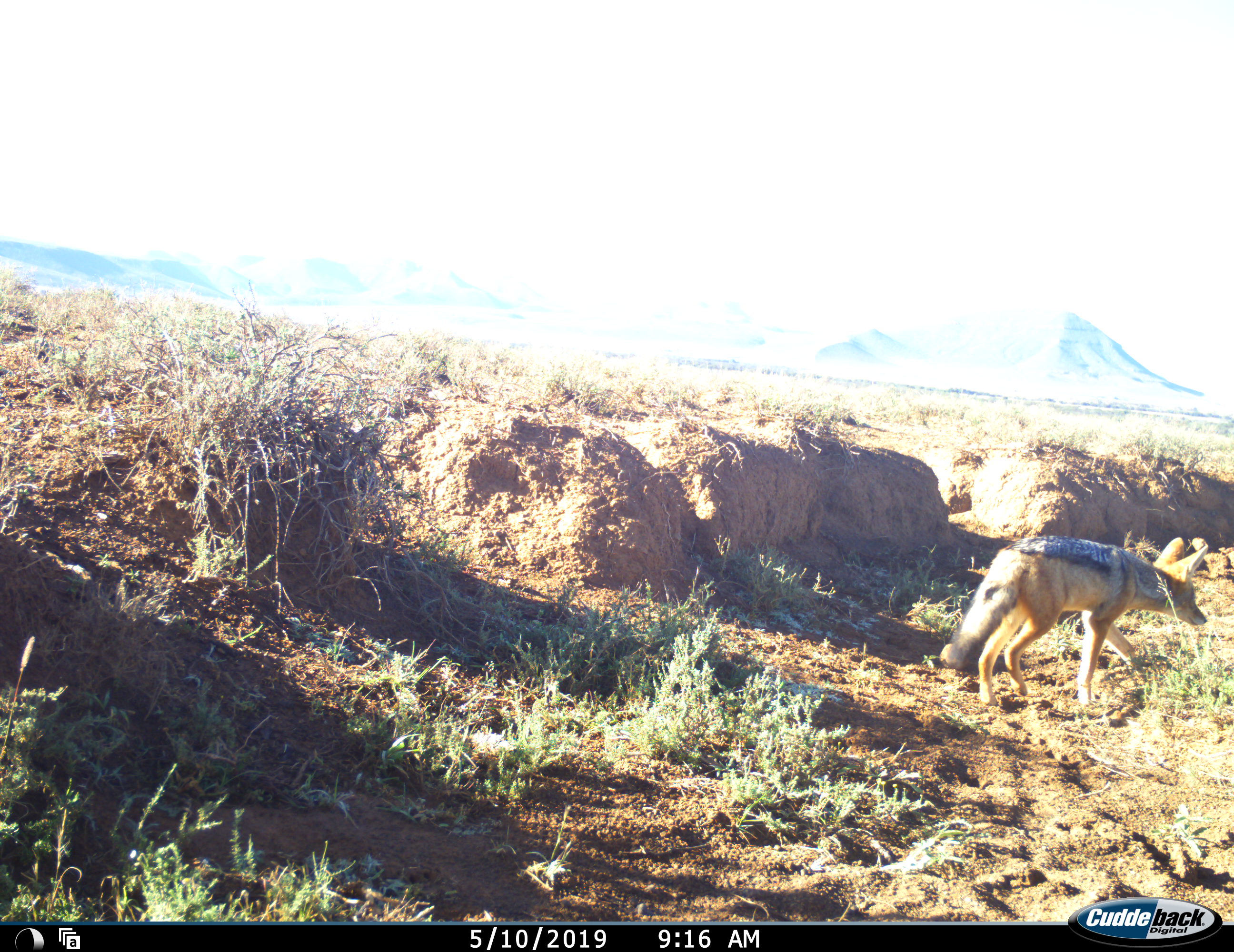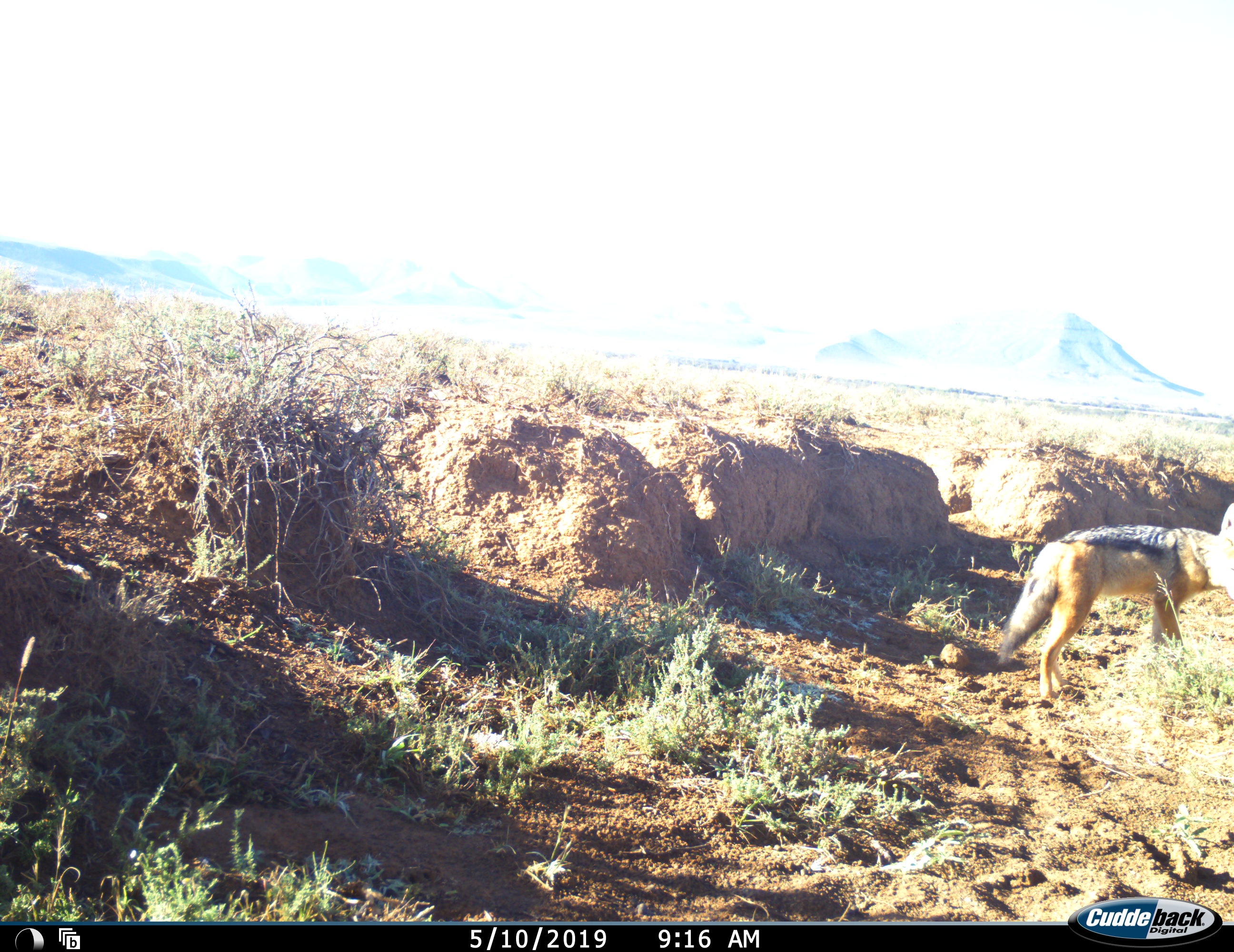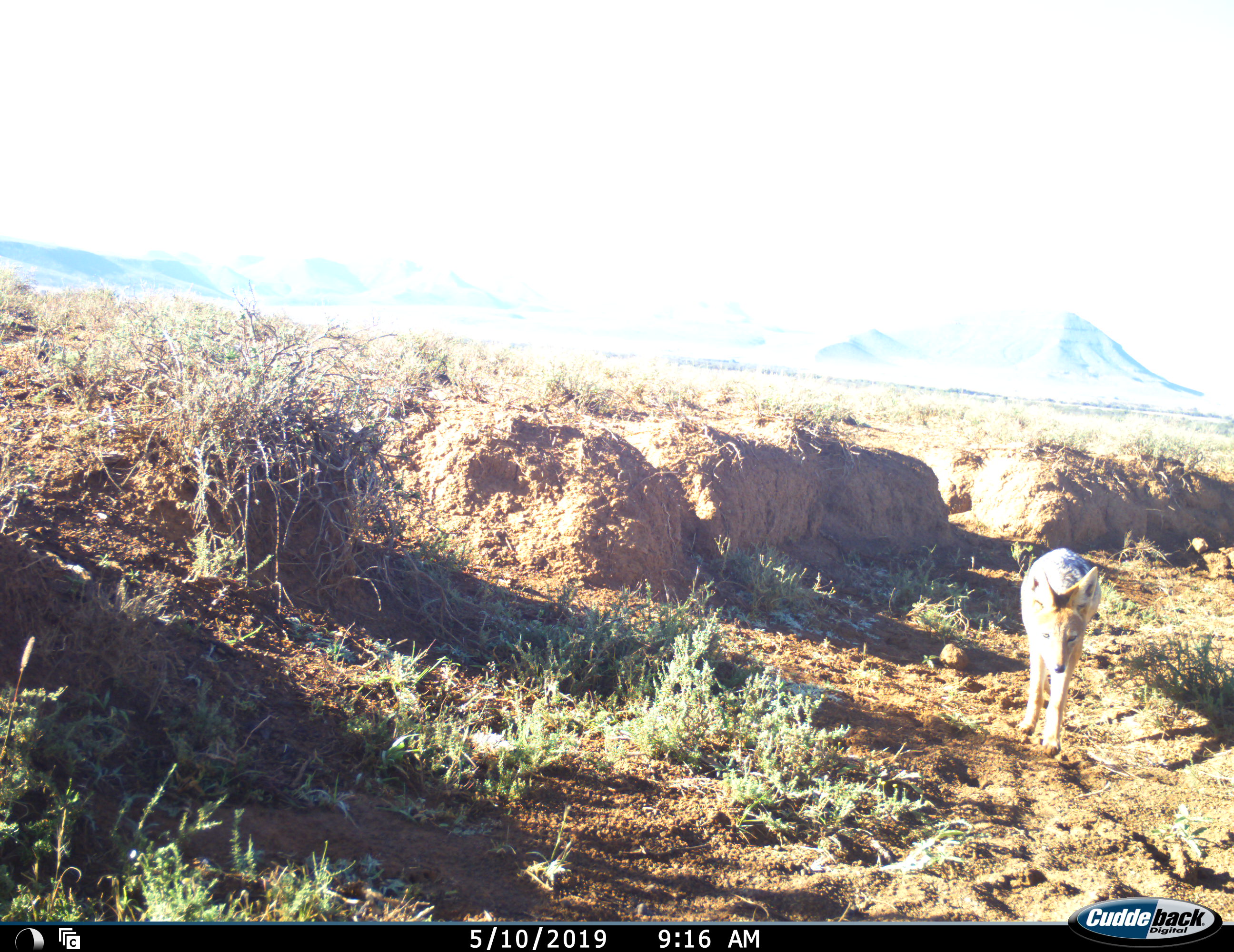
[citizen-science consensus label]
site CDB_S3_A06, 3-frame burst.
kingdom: Animalia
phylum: Chordata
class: Mammalia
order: Carnivora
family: Canidae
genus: Lupulella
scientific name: Lupulella mesomelas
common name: black-backed jackal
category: jackalblackbacked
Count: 1.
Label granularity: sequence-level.